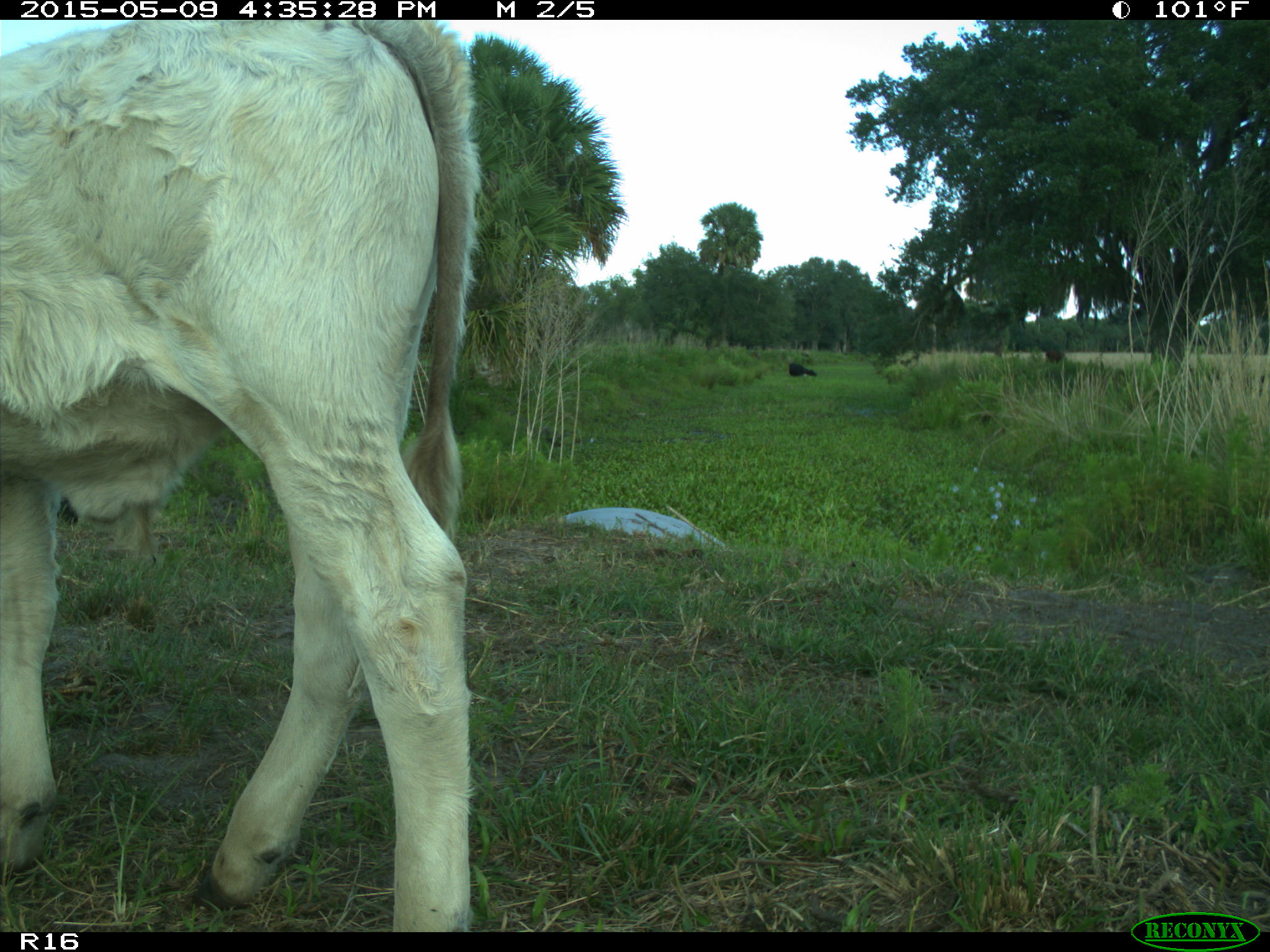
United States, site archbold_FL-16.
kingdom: Animalia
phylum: Chordata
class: Mammalia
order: Artiodactyla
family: Bovidae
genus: Bos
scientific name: Bos taurus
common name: domestic cow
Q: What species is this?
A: Bos taurus (domestic cow).